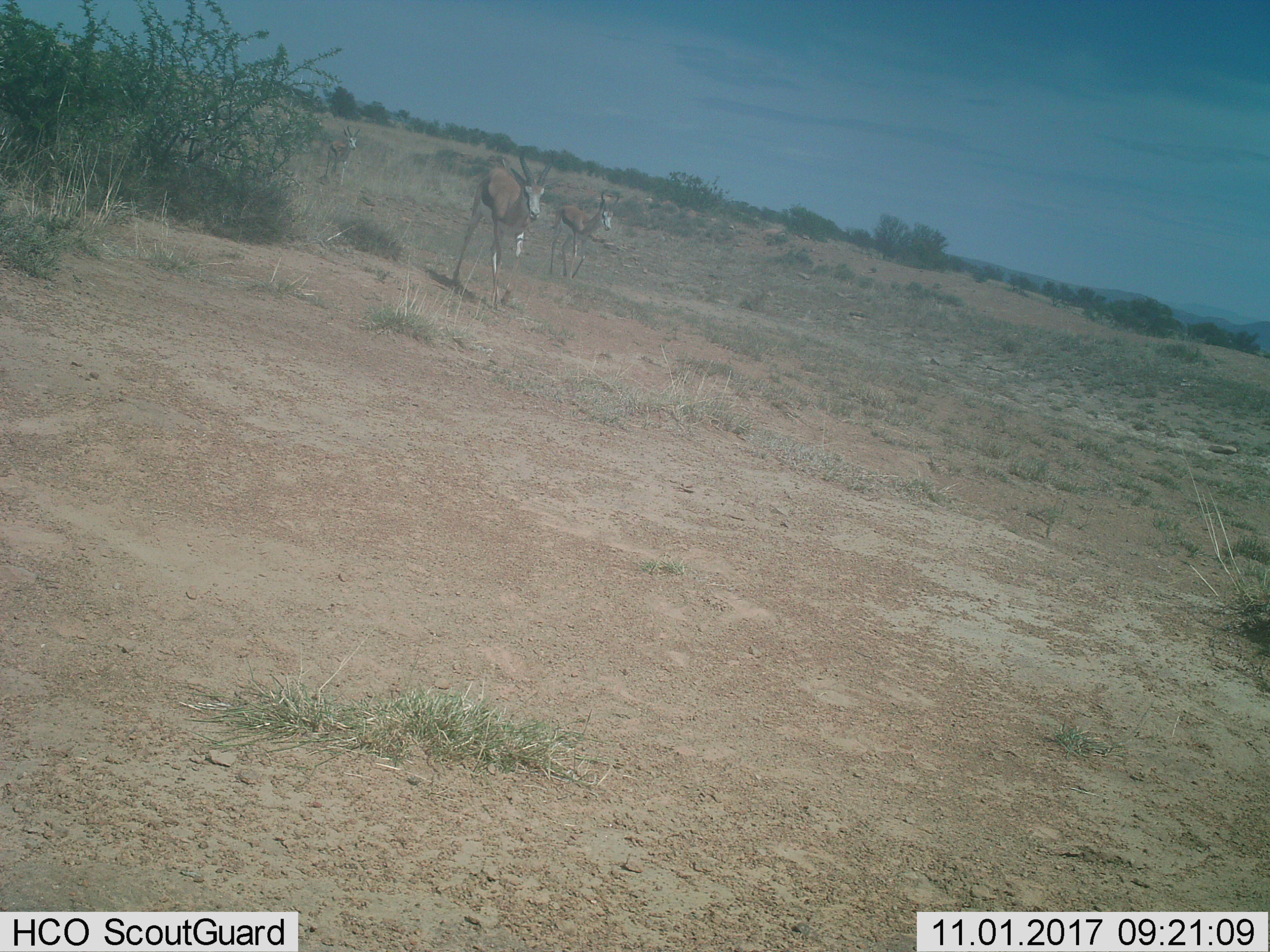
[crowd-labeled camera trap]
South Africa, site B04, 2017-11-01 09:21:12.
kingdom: Animalia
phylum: Chordata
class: Mammalia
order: Artiodactyla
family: Bovidae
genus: Antidorcas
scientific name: Antidorcas marsupialis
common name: springbok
Springbok (Antidorcas marsupialis), count 3. Behavior (volunteer vote fractions): standing 20%, resting 0%, moving 100%, interacting 0%. Young present (vote fraction): 10%. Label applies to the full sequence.